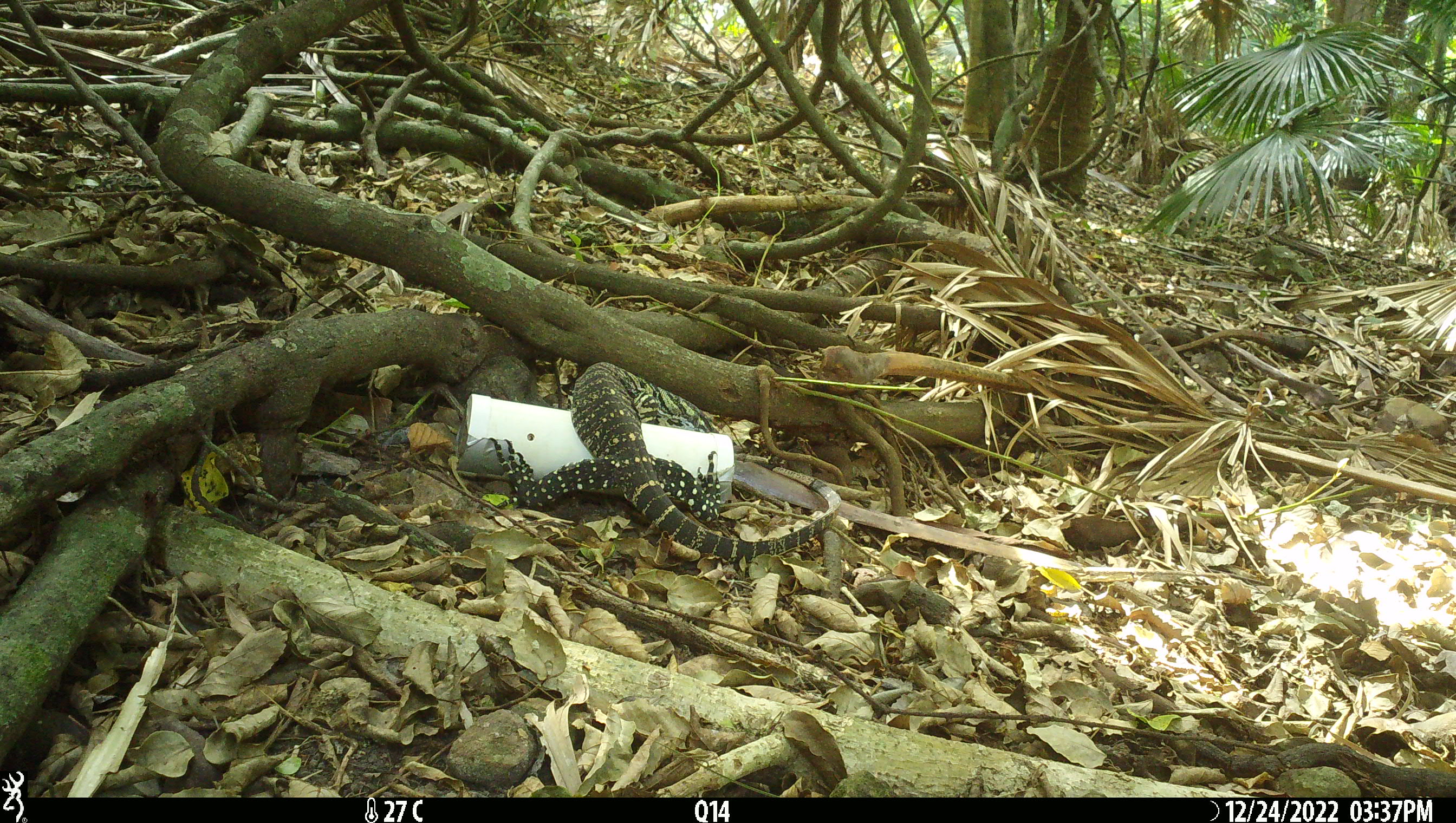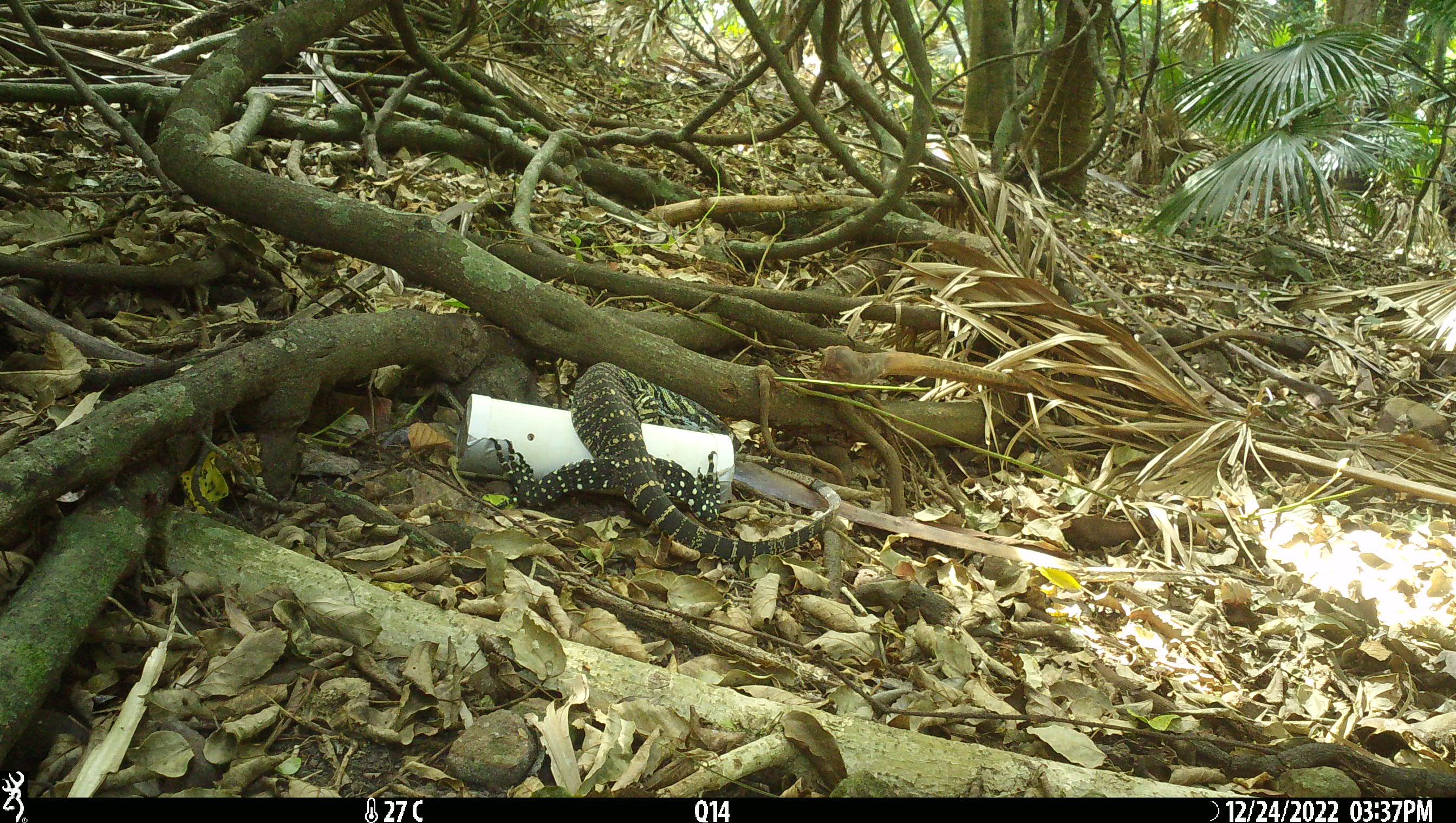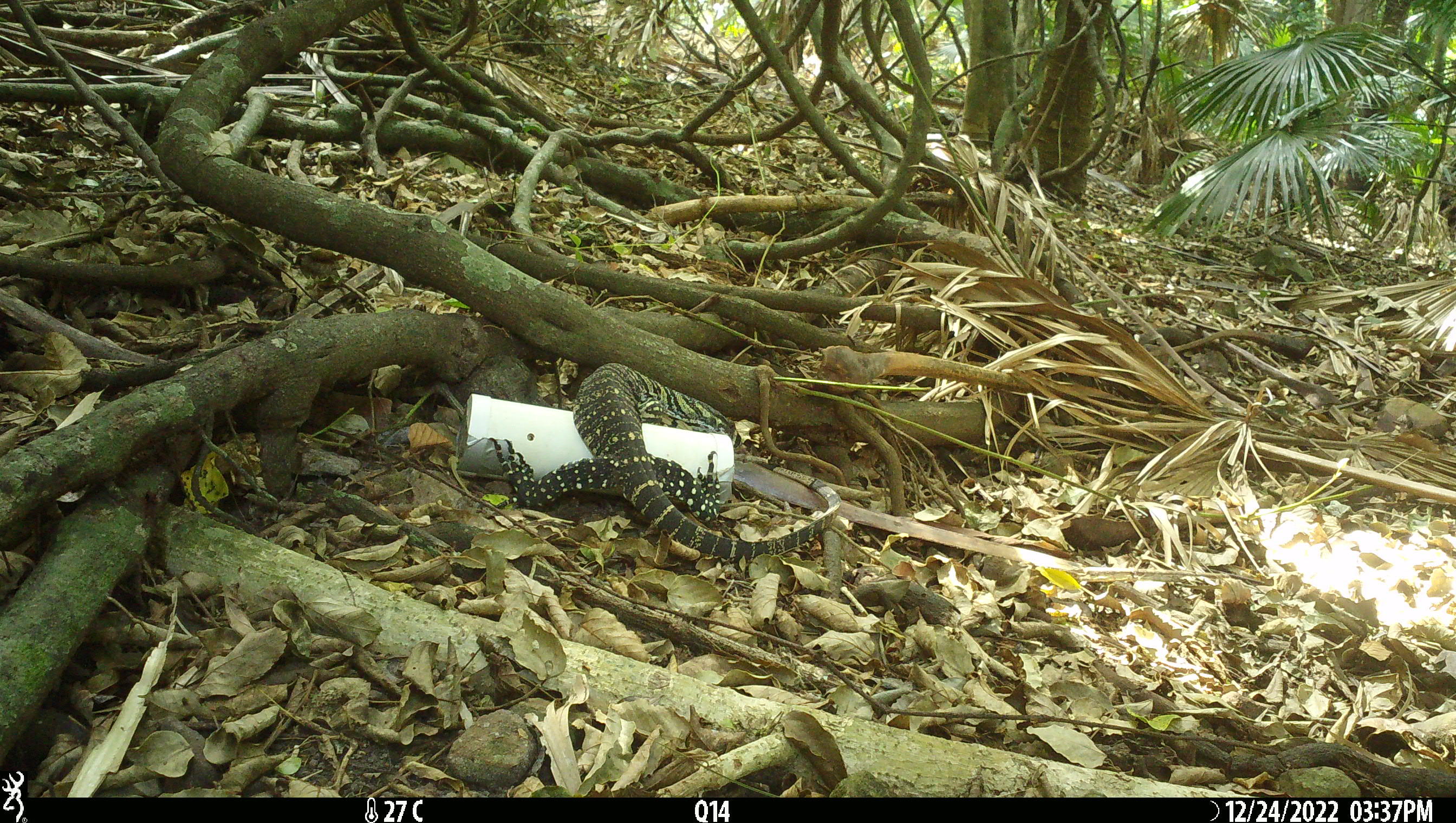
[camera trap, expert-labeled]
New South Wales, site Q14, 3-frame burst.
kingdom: Animalia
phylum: Chordata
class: Reptilia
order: Squamata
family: Varanidae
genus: Varanus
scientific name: Varanus varius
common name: lace monitor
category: goanna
Goanna (lace monitor) (Varanus varius).